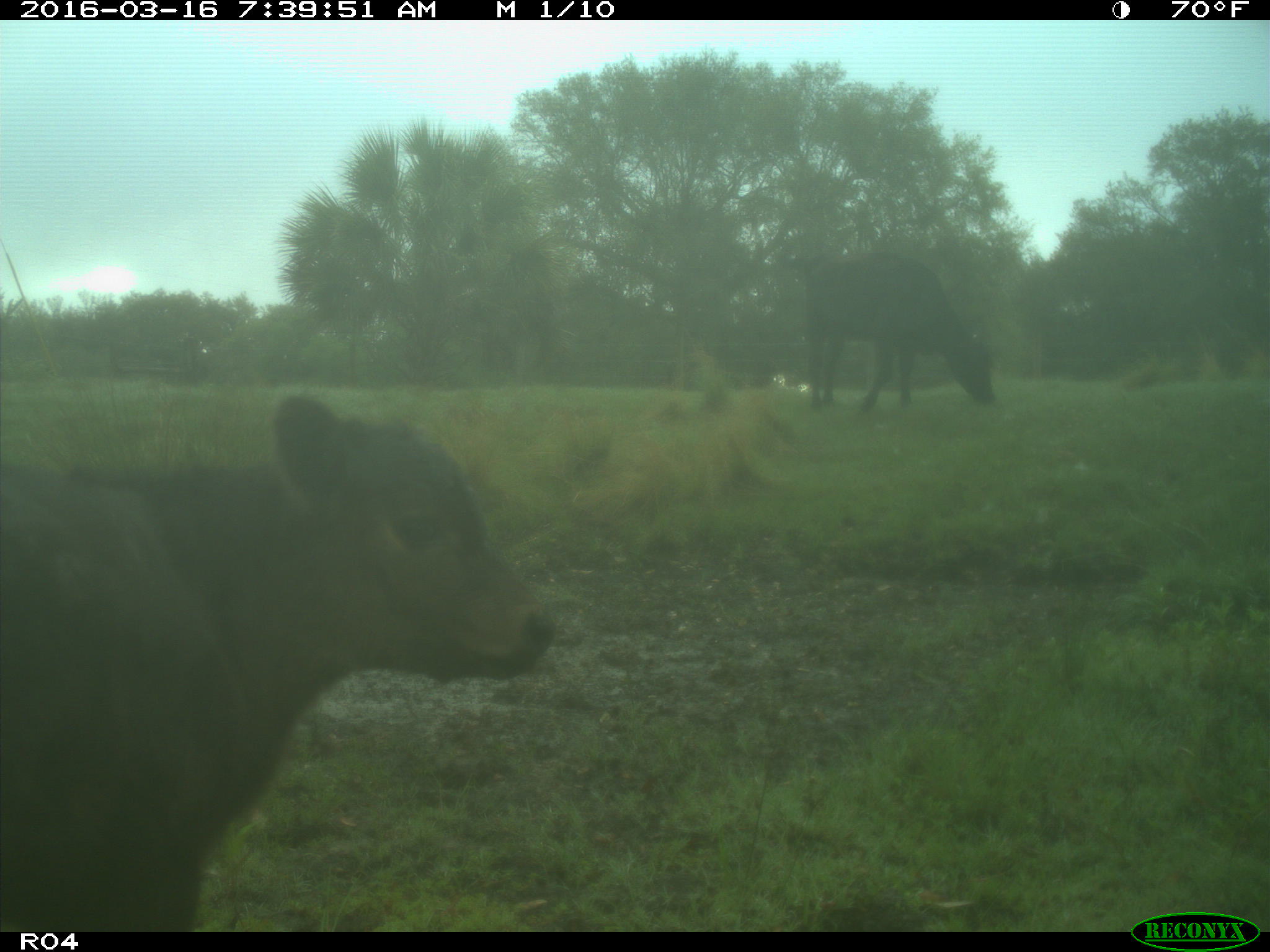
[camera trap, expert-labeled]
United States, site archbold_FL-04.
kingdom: Animalia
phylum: Chordata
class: Mammalia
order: Artiodactyla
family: Bovidae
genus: Bos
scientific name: Bos taurus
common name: domestic cow